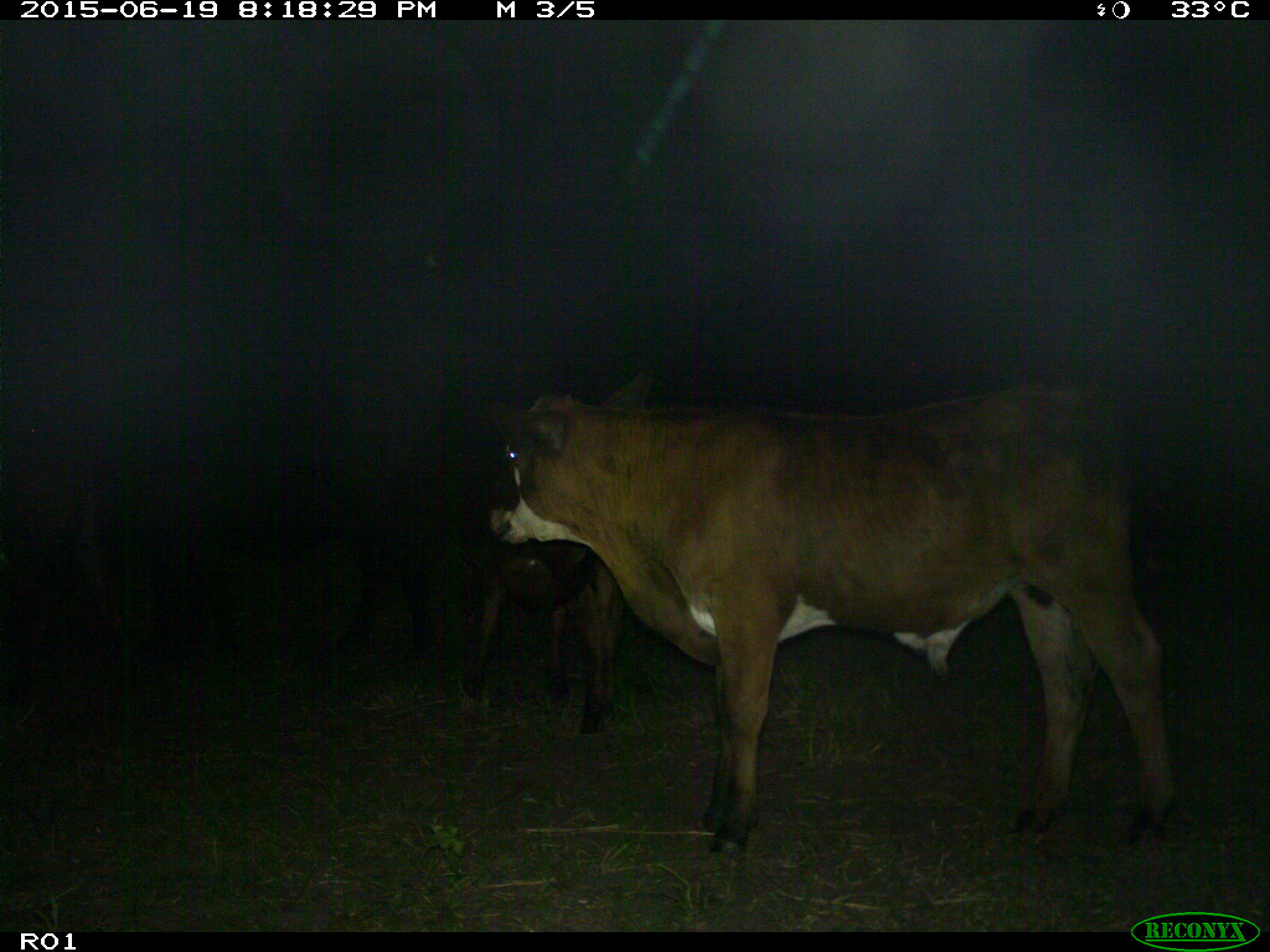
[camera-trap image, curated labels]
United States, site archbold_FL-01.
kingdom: Animalia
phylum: Chordata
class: Mammalia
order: Artiodactyla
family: Bovidae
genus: Bos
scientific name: Bos taurus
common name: domestic cow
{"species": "Bos taurus (domestic cow)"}